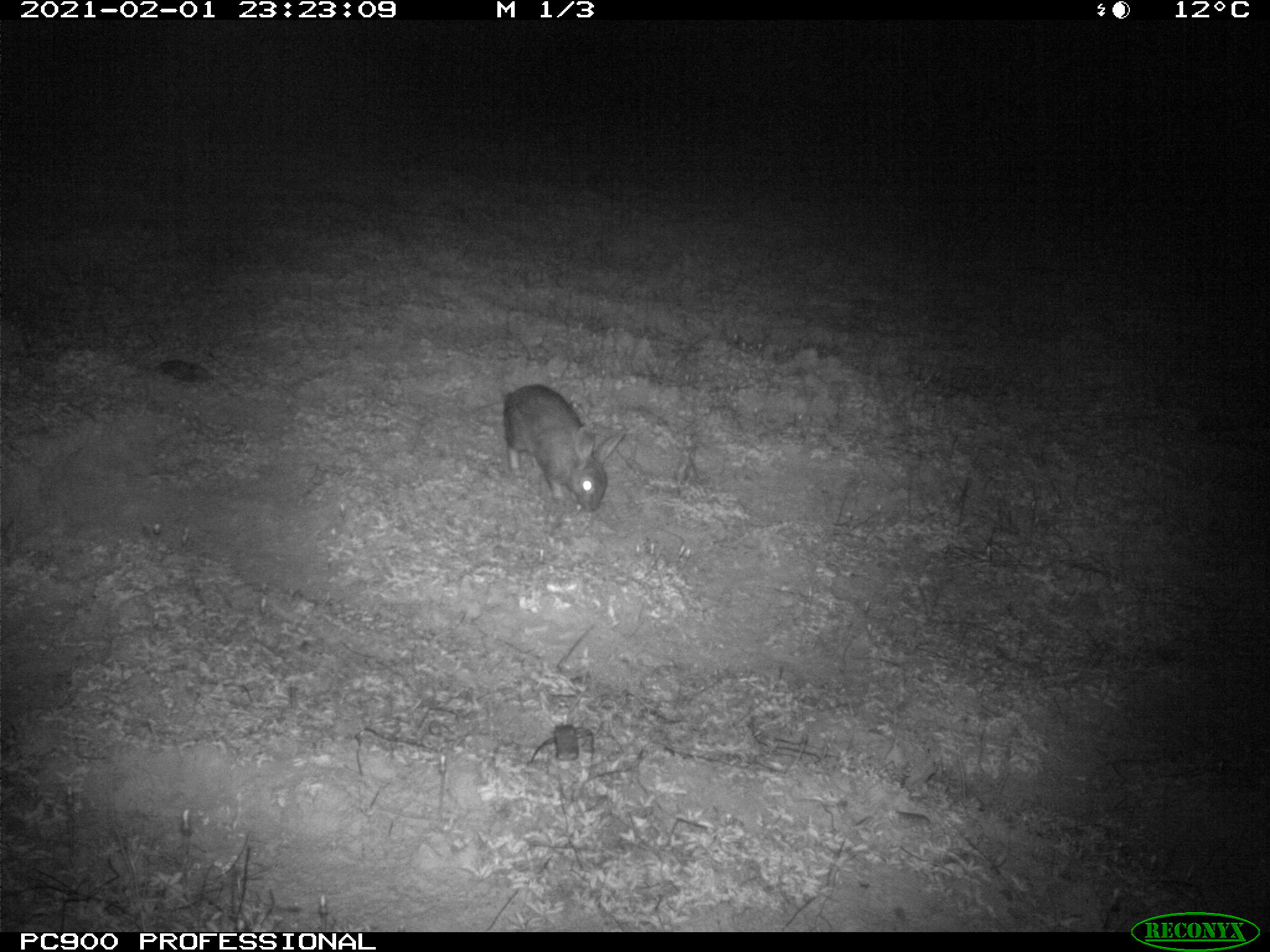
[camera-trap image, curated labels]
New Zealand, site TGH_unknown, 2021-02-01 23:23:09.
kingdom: Animalia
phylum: Chordata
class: Mammalia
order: Lagomorpha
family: Leporidae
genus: Oryctolagus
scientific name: Oryctolagus cuniculus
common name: european rabbit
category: rabbit